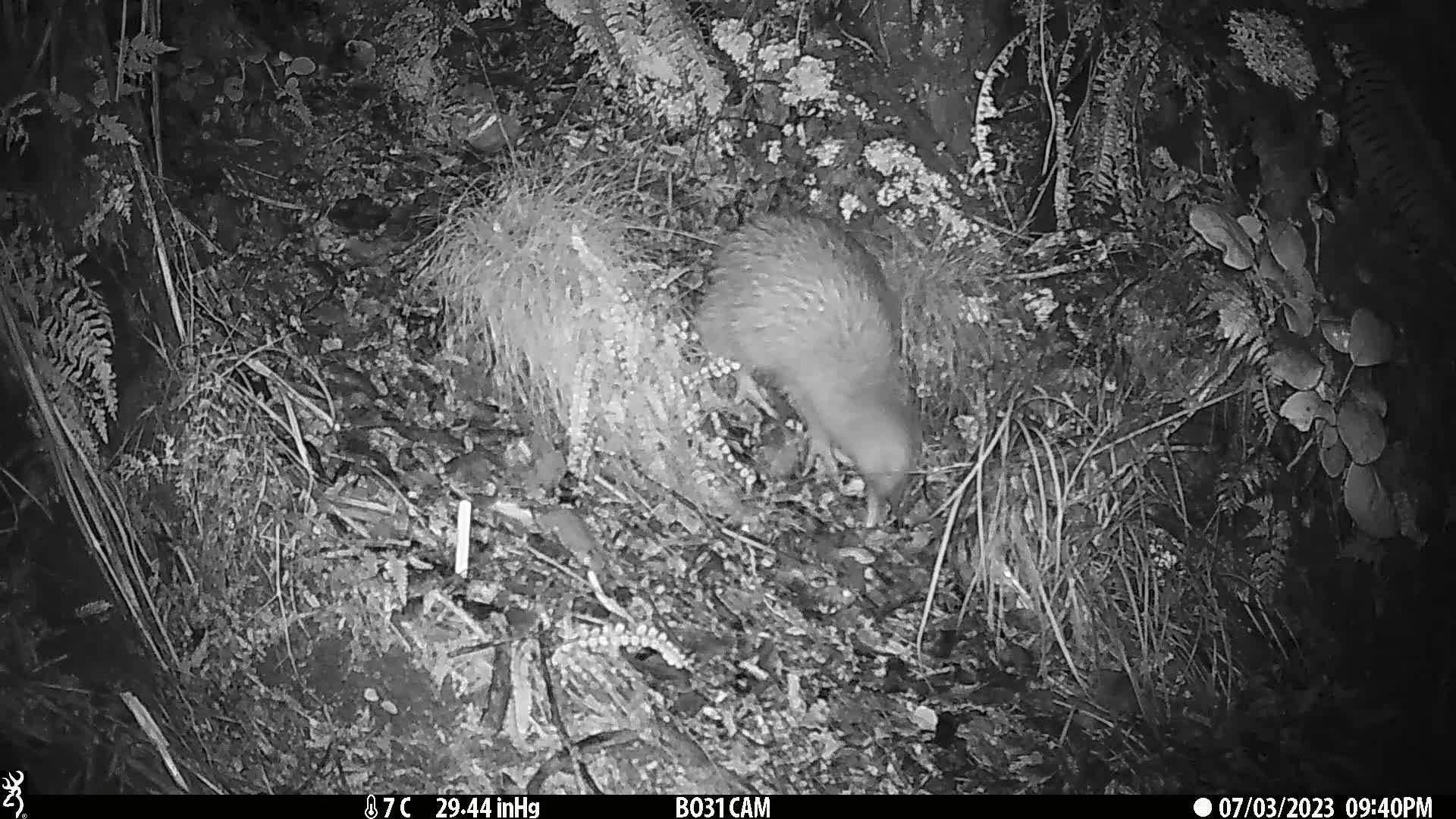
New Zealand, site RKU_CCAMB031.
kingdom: Animalia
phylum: Chordata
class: Aves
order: Apterygiformes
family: Apterygidae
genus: Apteryx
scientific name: Apteryx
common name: kiwi